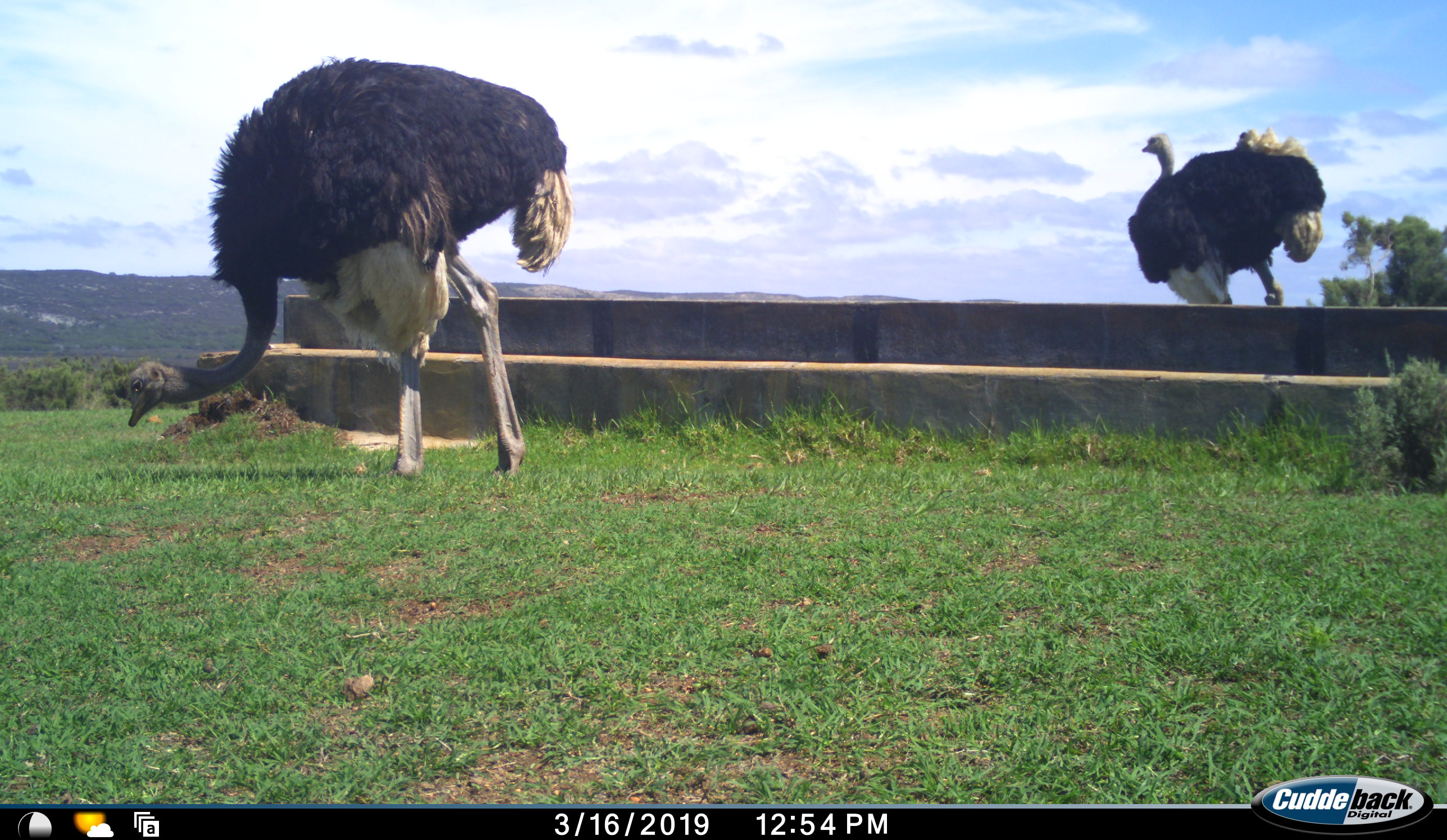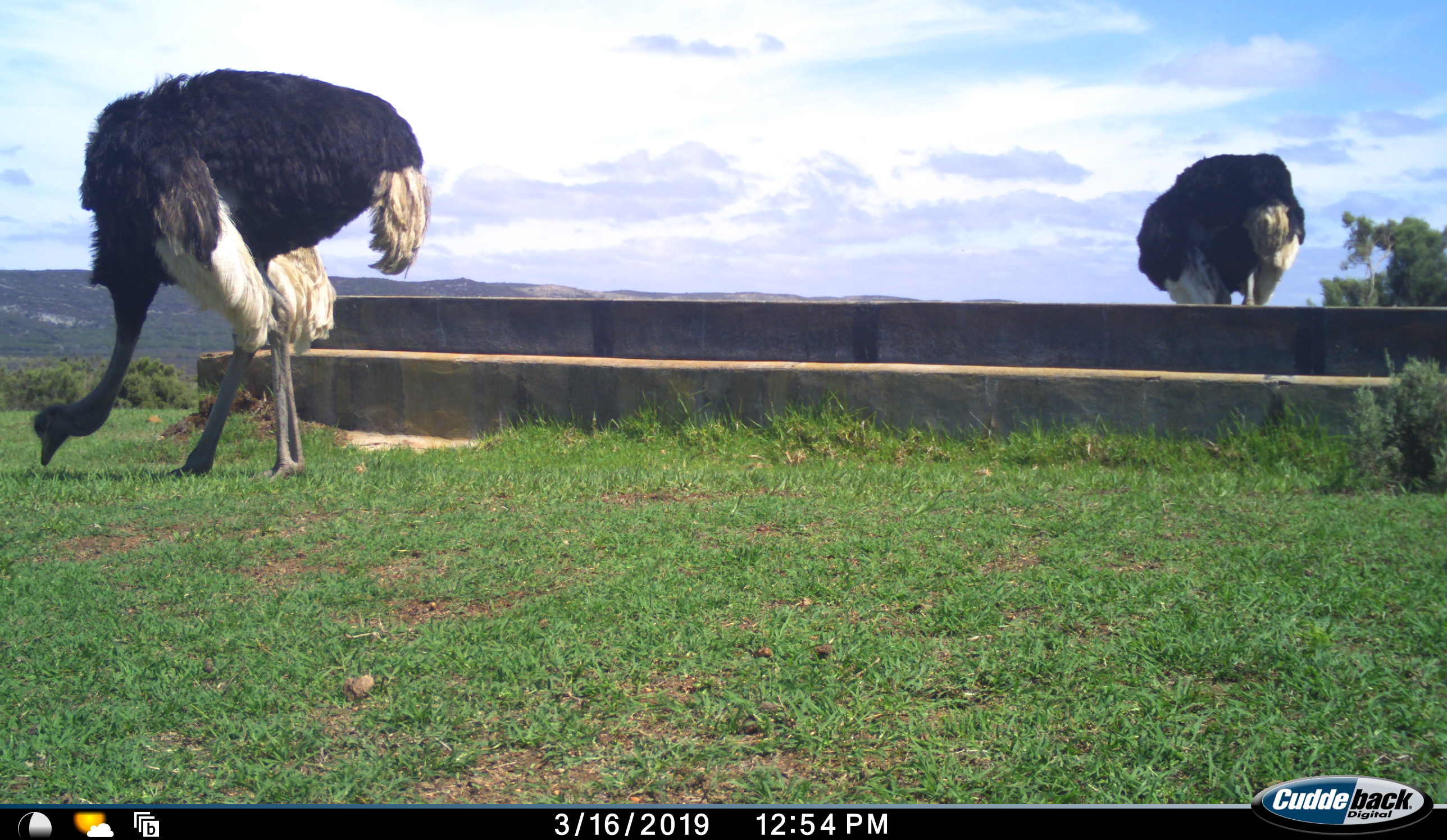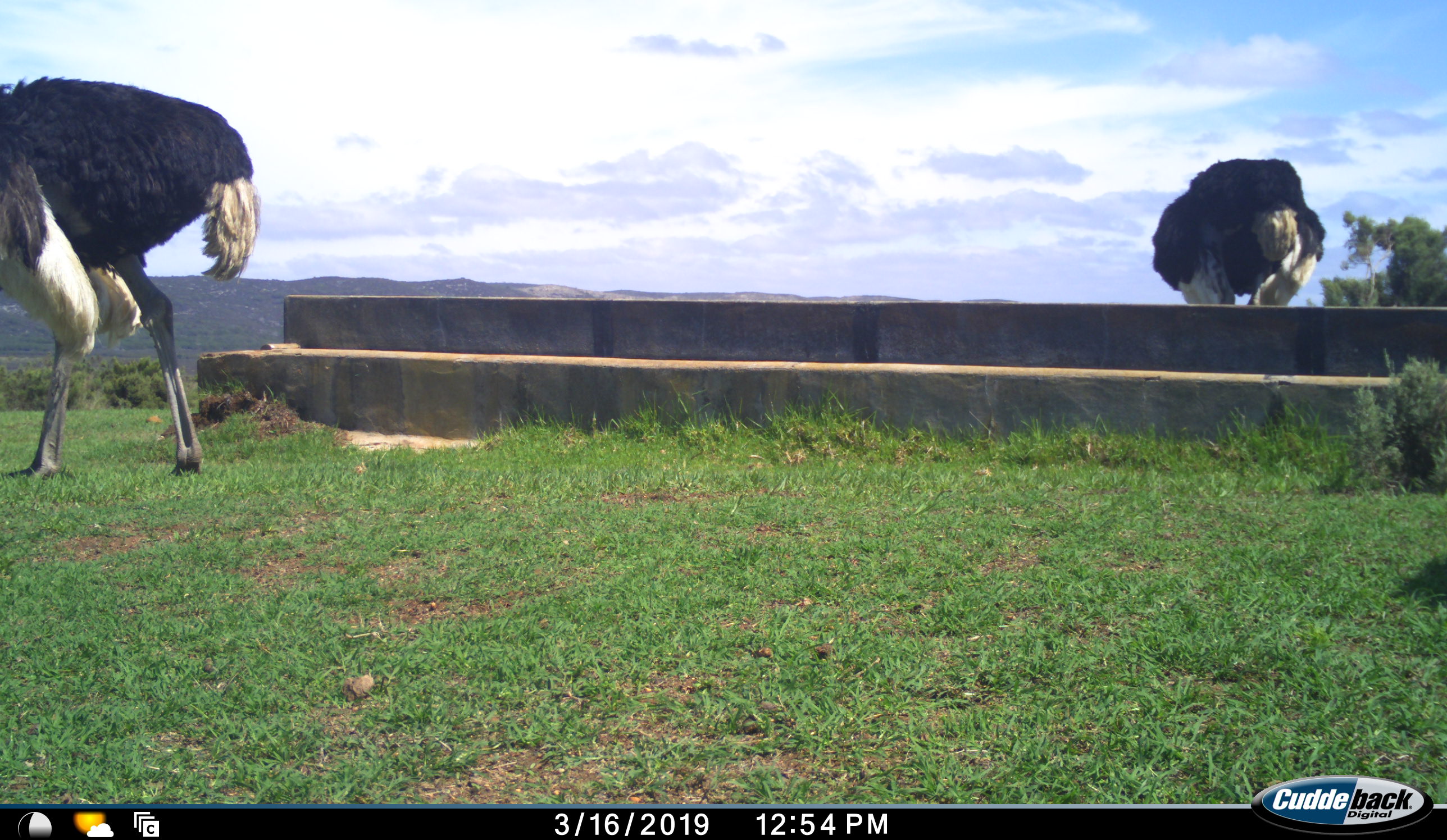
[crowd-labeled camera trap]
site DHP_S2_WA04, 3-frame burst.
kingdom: Animalia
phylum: Chordata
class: Aves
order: Struthioniformes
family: Struthionidae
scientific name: Struthionidae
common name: ostrich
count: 2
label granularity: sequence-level